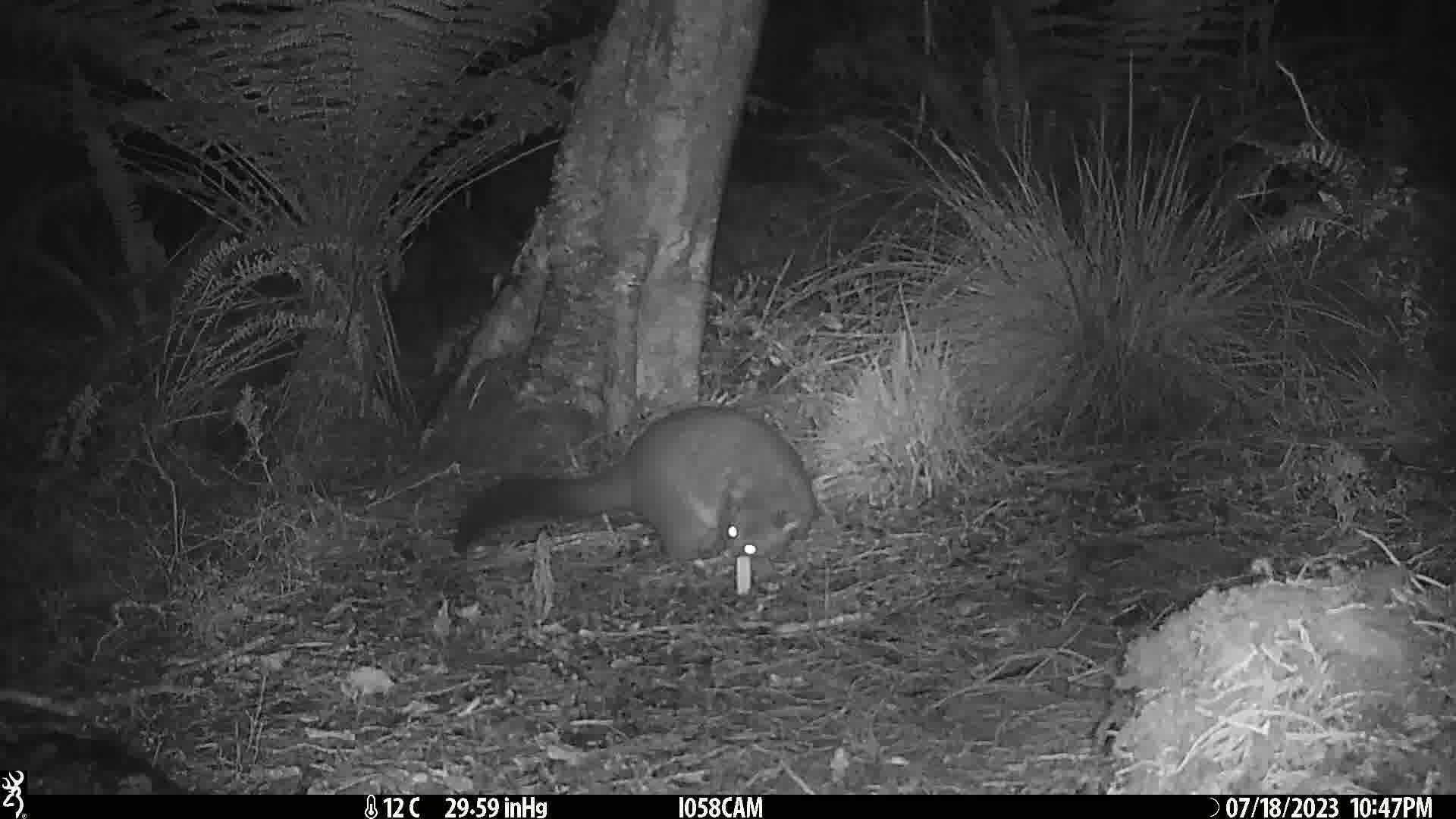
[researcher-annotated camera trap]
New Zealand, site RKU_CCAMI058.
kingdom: Animalia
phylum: Chordata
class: Mammalia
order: Diprotodontia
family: Phalangeridae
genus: Trichosurus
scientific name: Trichosurus vulpecula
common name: common brushtail possum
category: possum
Possum (common brushtail possum) (Trichosurus vulpecula).